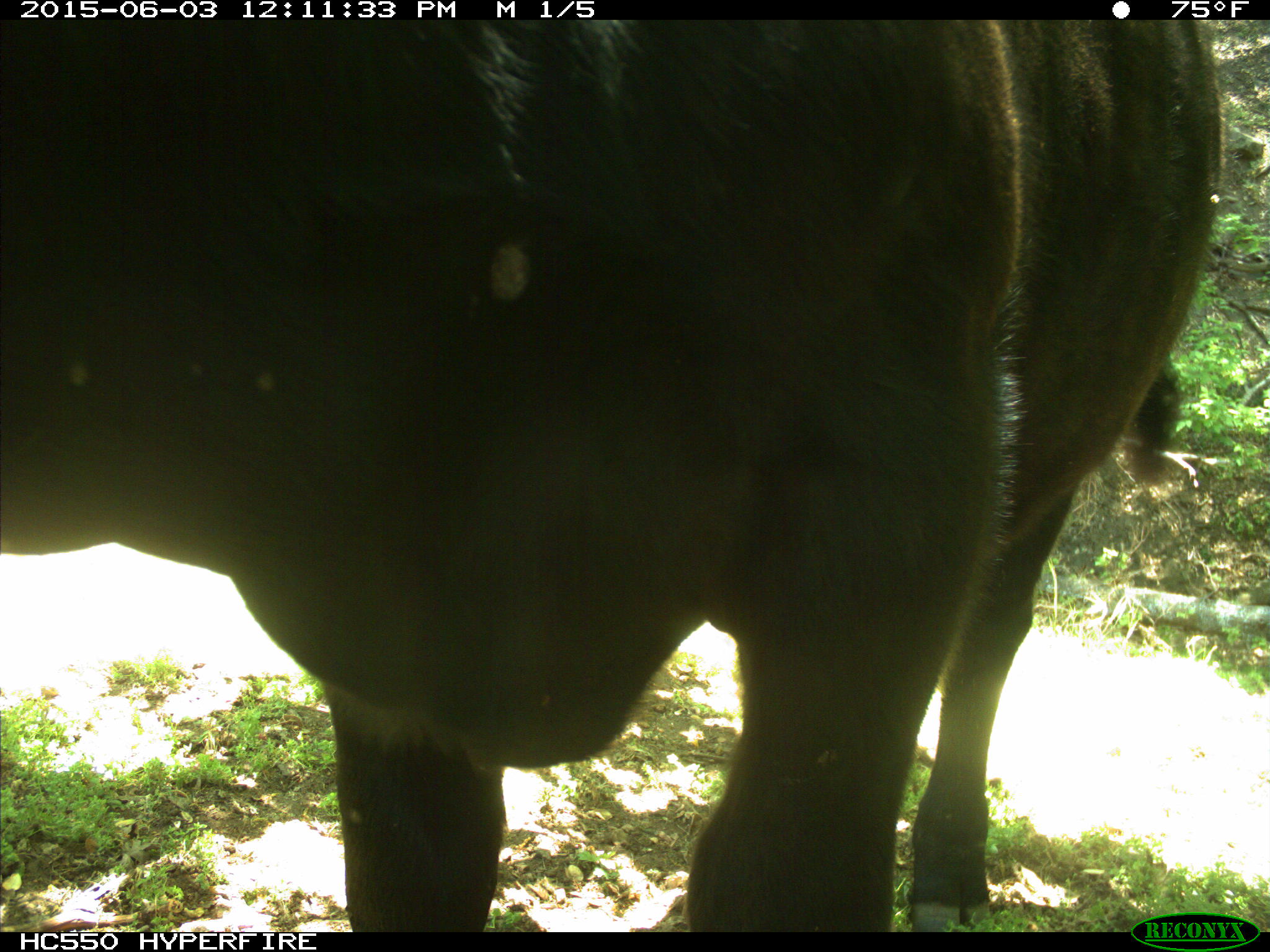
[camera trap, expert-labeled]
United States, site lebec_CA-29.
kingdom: Animalia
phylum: Chordata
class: Mammalia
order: Artiodactyla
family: Bovidae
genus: Bos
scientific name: Bos taurus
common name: domestic cow